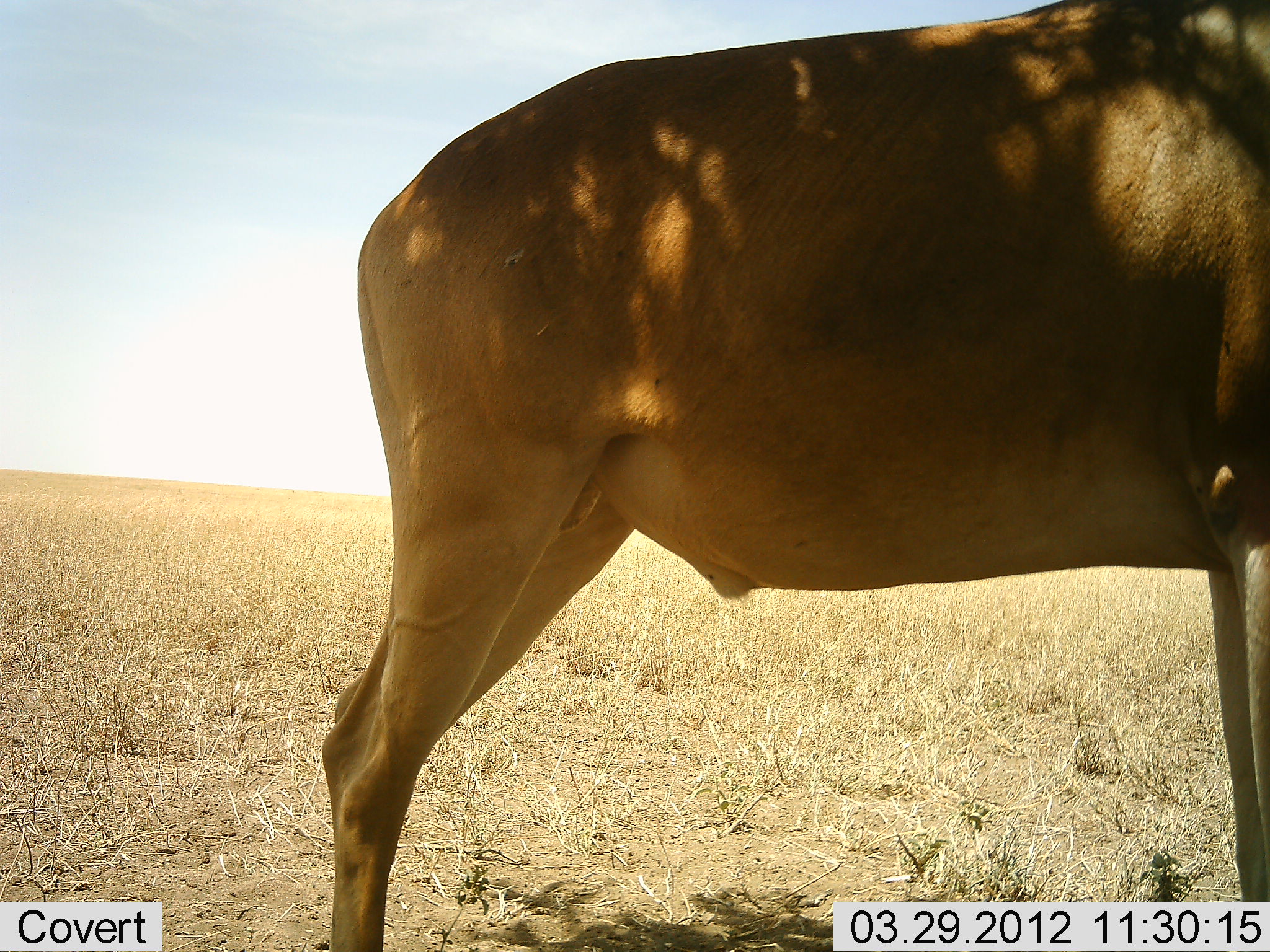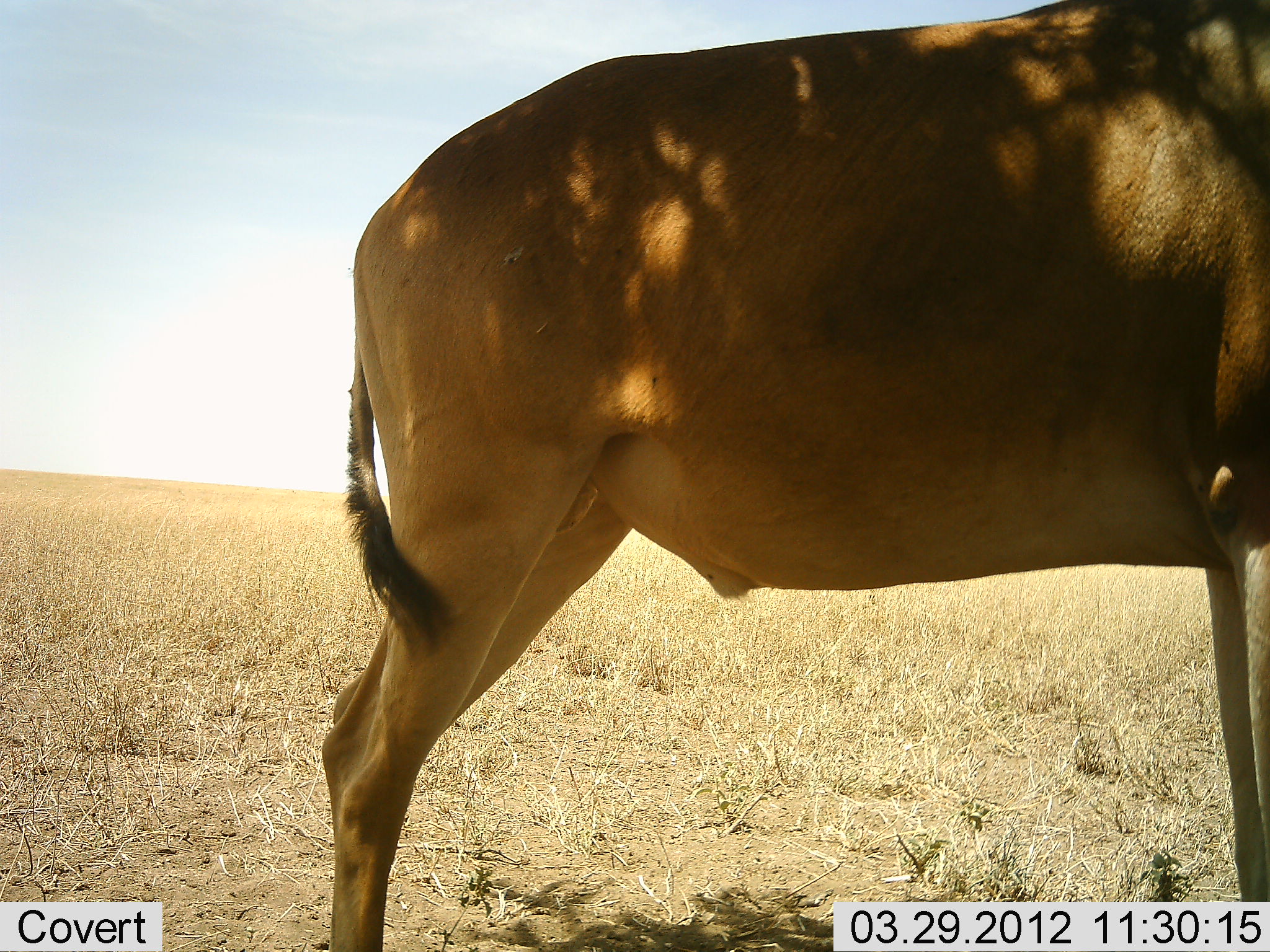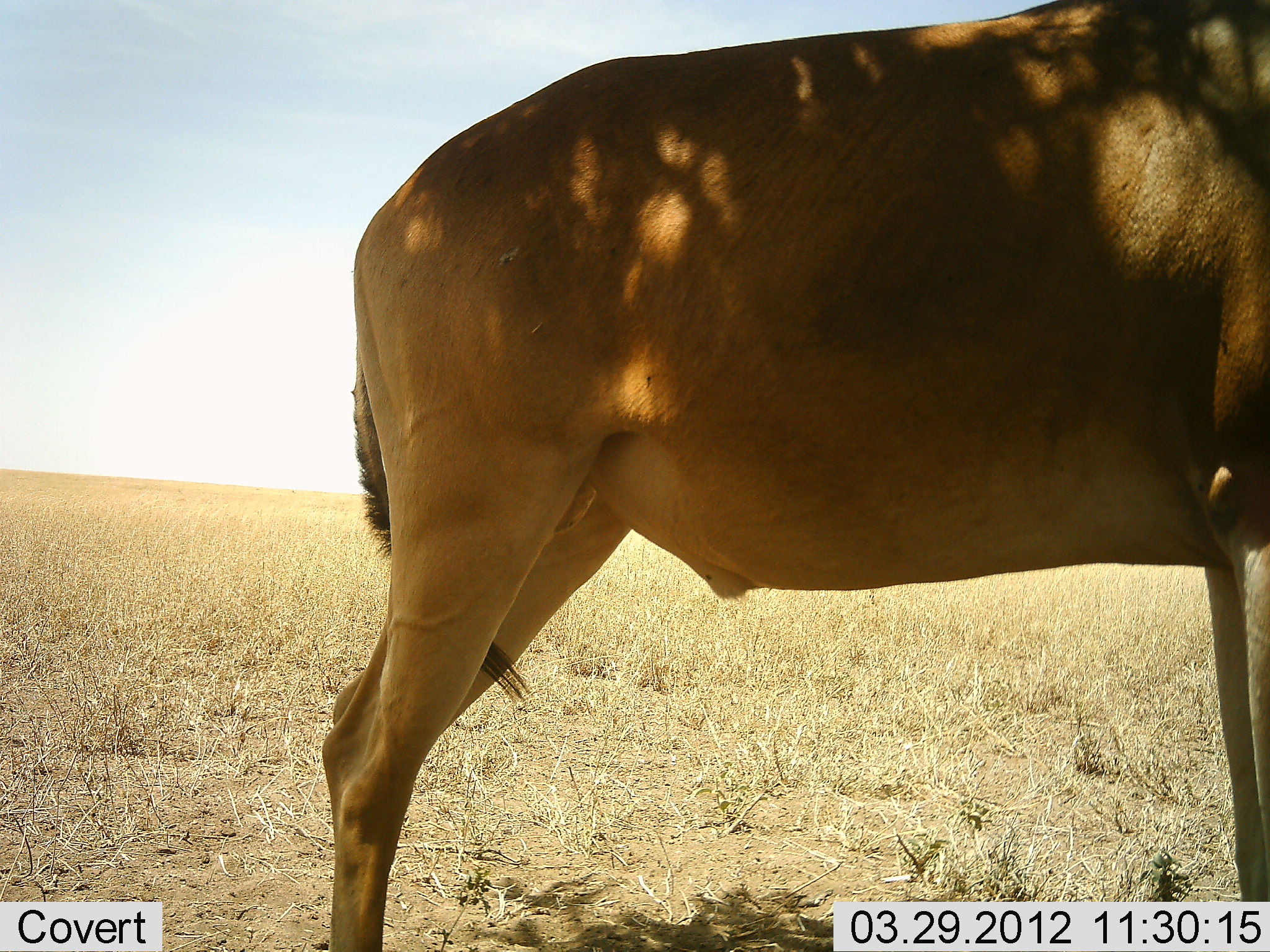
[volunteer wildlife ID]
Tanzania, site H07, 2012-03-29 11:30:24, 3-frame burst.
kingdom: Animalia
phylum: Chordata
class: Mammalia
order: Artiodactyla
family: Bovidae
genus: Alcelaphus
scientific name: Alcelaphus buselaphus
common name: hartebeest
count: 1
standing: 100%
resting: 0%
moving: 0%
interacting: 0%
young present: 0%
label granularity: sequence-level